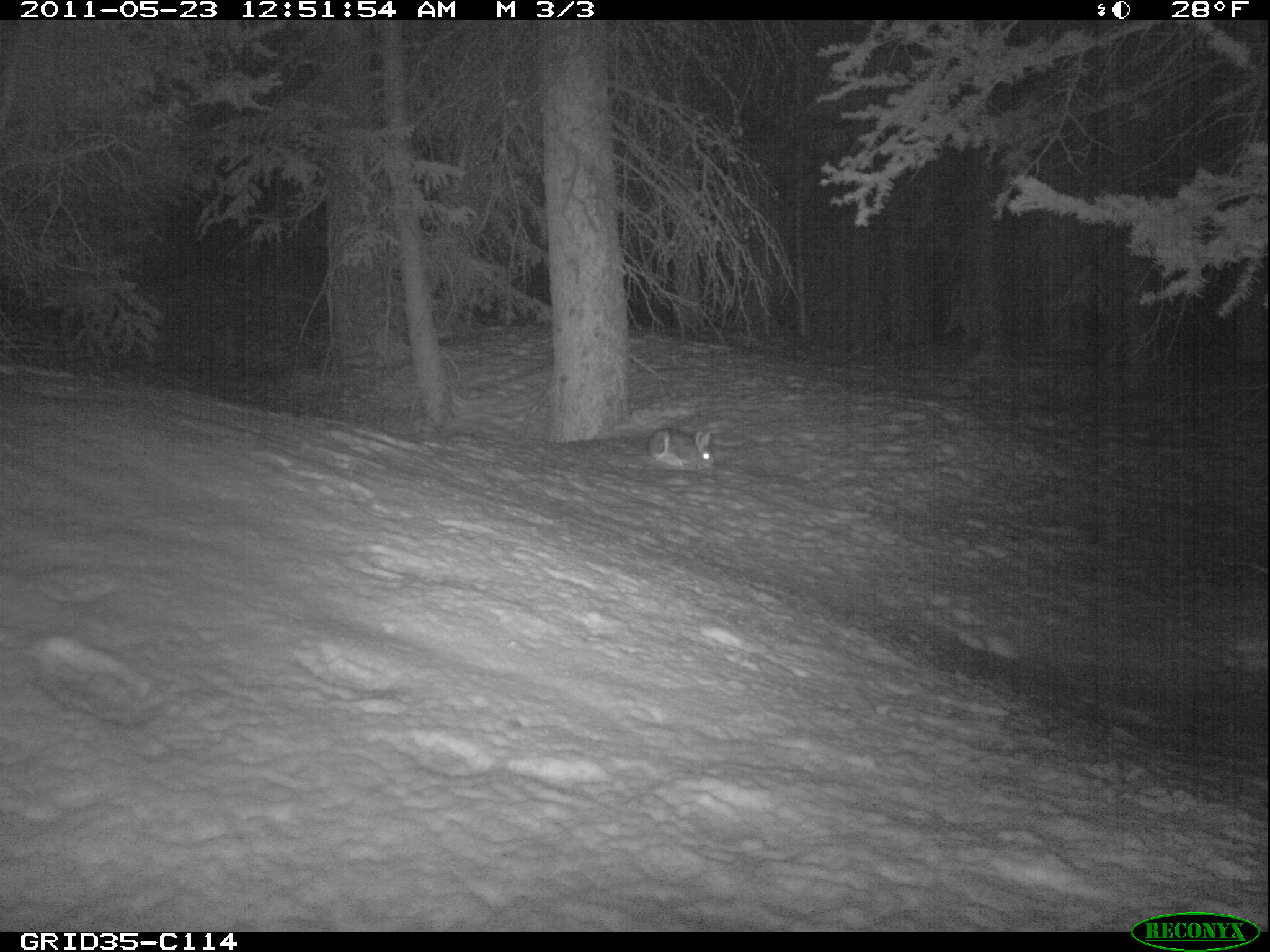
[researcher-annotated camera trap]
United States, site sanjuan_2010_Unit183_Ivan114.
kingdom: Animalia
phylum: Chordata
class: Mammalia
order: Lagomorpha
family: Leporidae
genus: Lepus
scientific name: Lepus americanus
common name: snowshoe hare